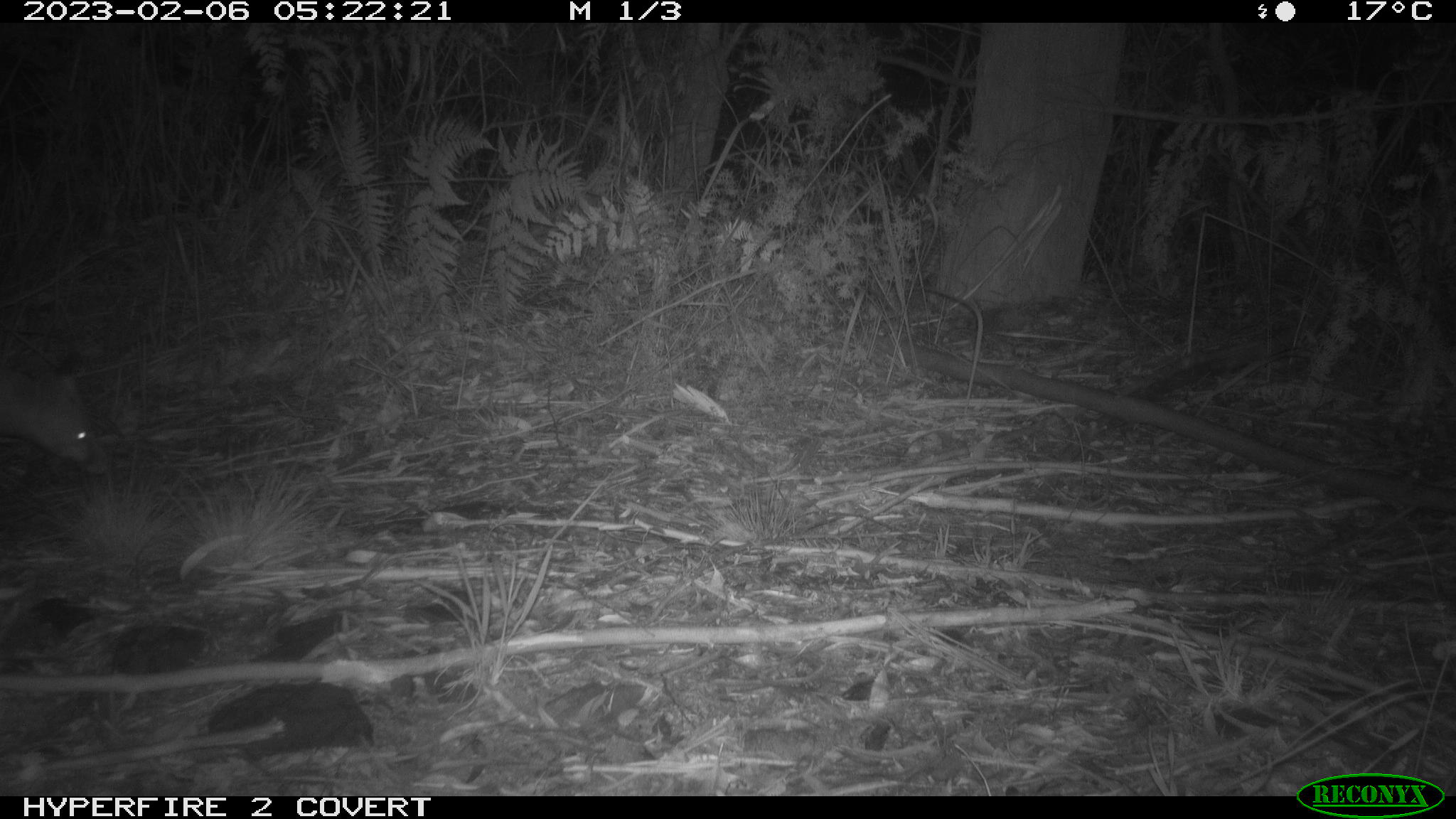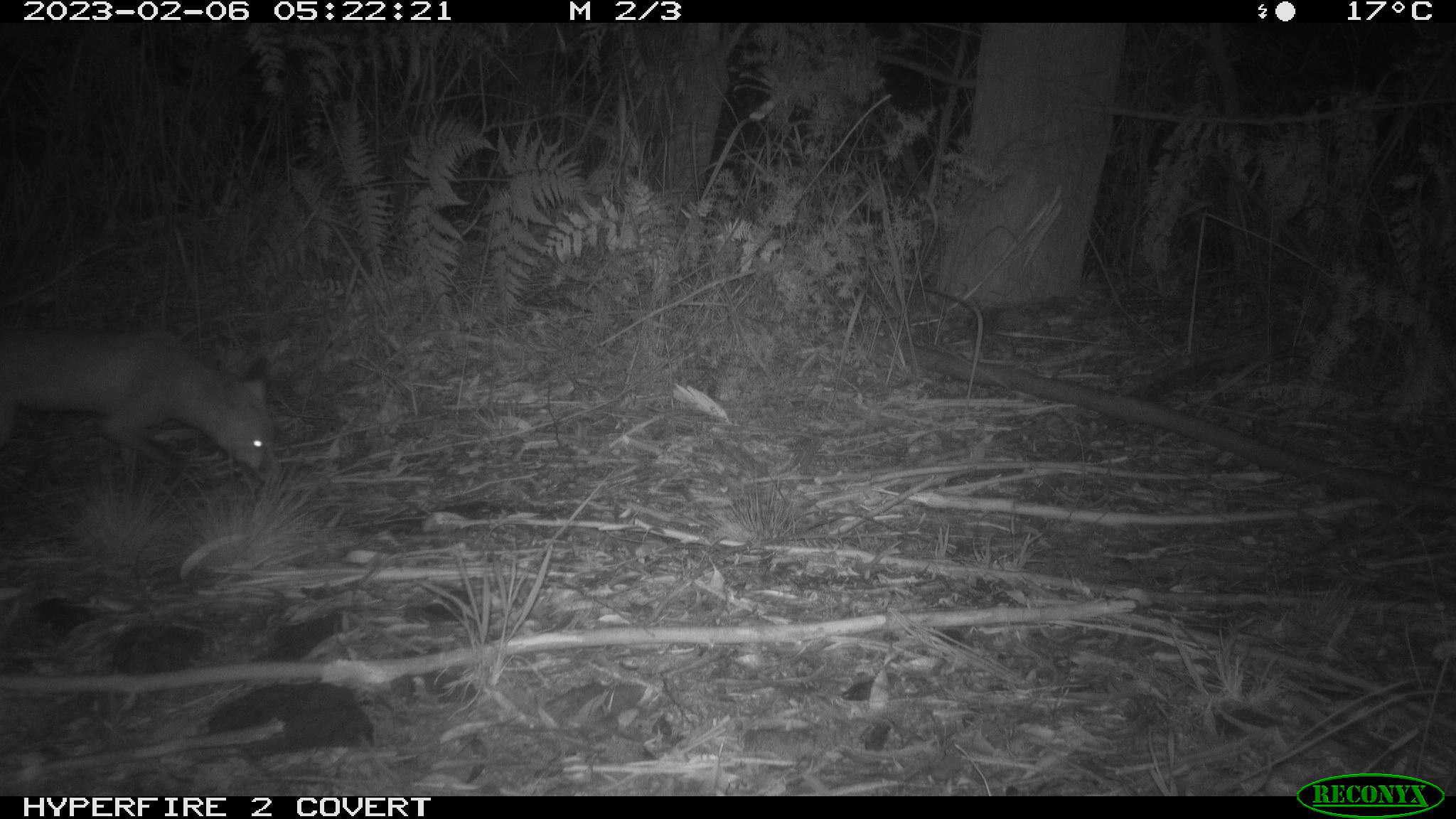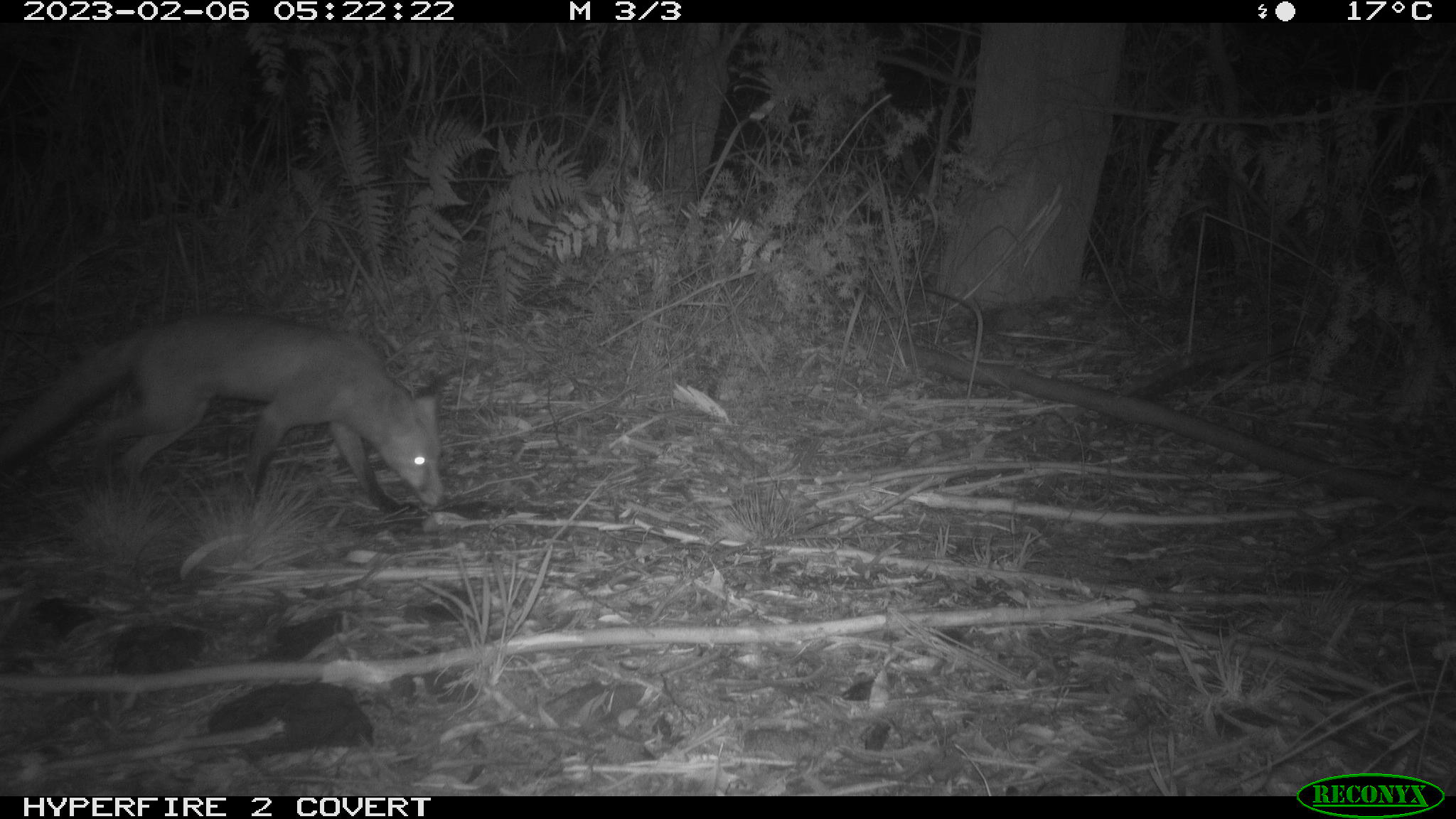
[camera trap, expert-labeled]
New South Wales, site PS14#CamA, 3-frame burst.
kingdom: Animalia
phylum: Chordata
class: Mammalia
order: Carnivora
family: Canidae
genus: Vulpes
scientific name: Vulpes vulpes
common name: red fox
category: fox